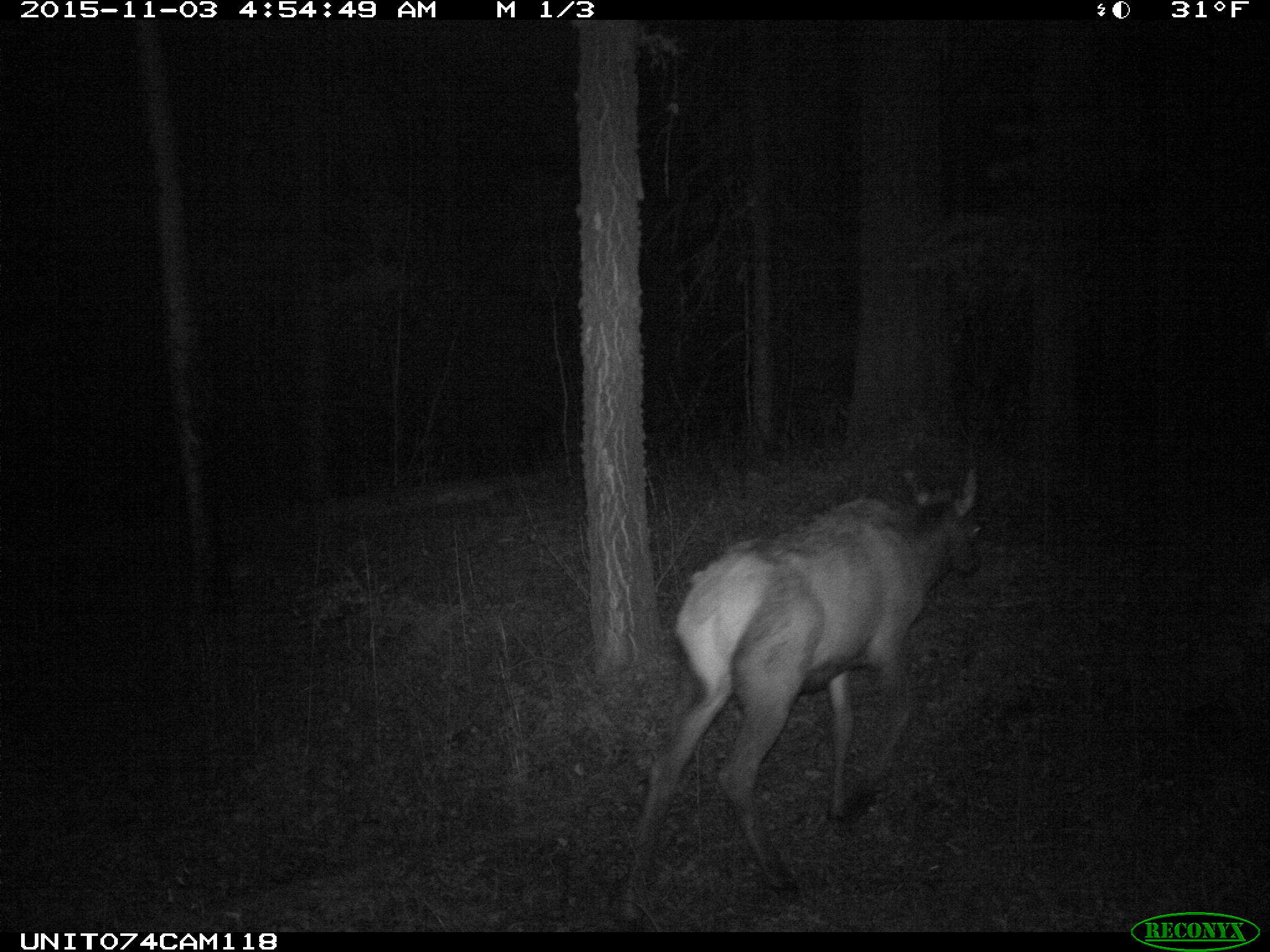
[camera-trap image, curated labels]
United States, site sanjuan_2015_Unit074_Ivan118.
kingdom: Animalia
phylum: Chordata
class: Mammalia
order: Artiodactyla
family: Cervidae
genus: Cervus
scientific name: Cervus elaphus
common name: red deer